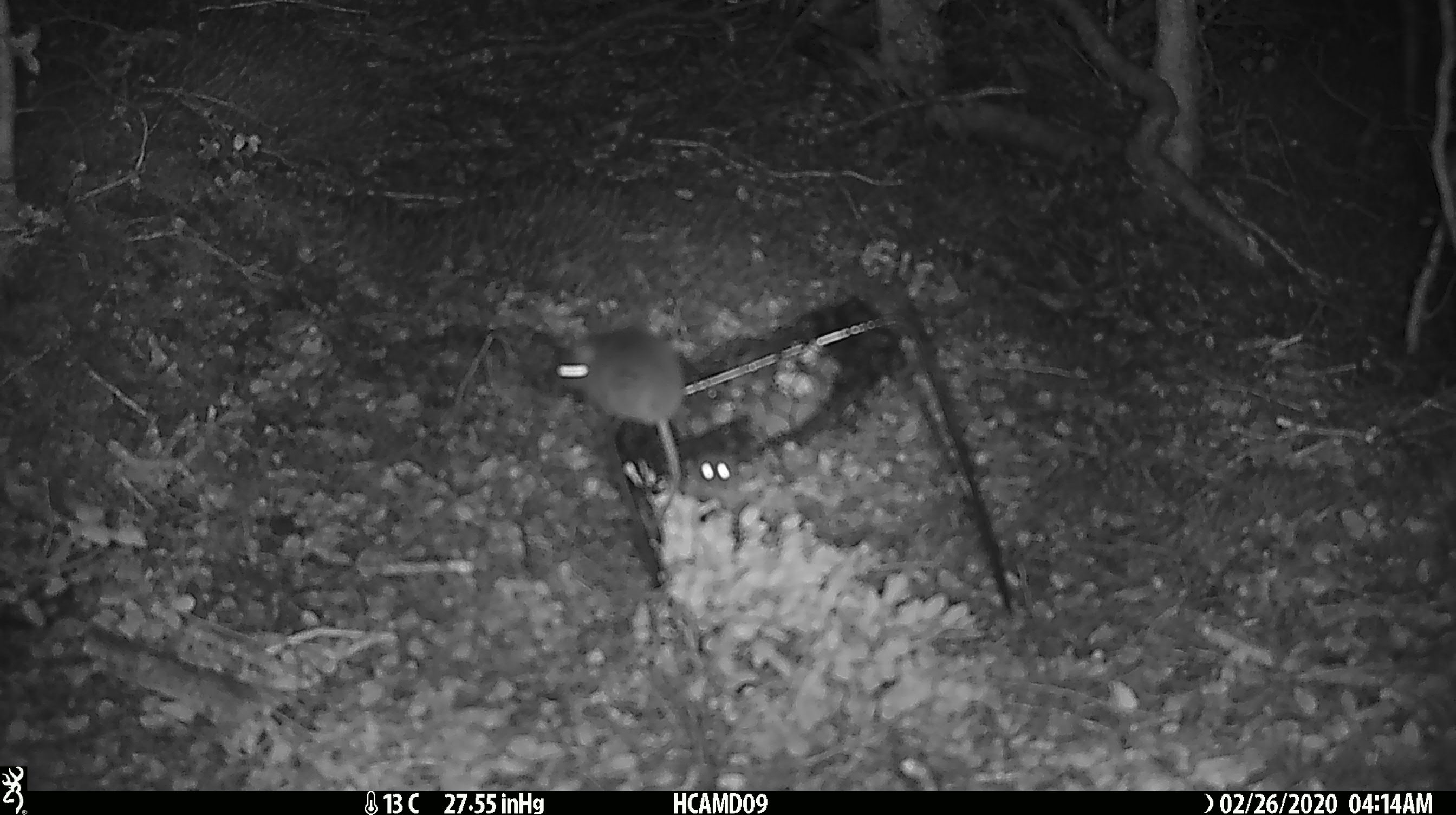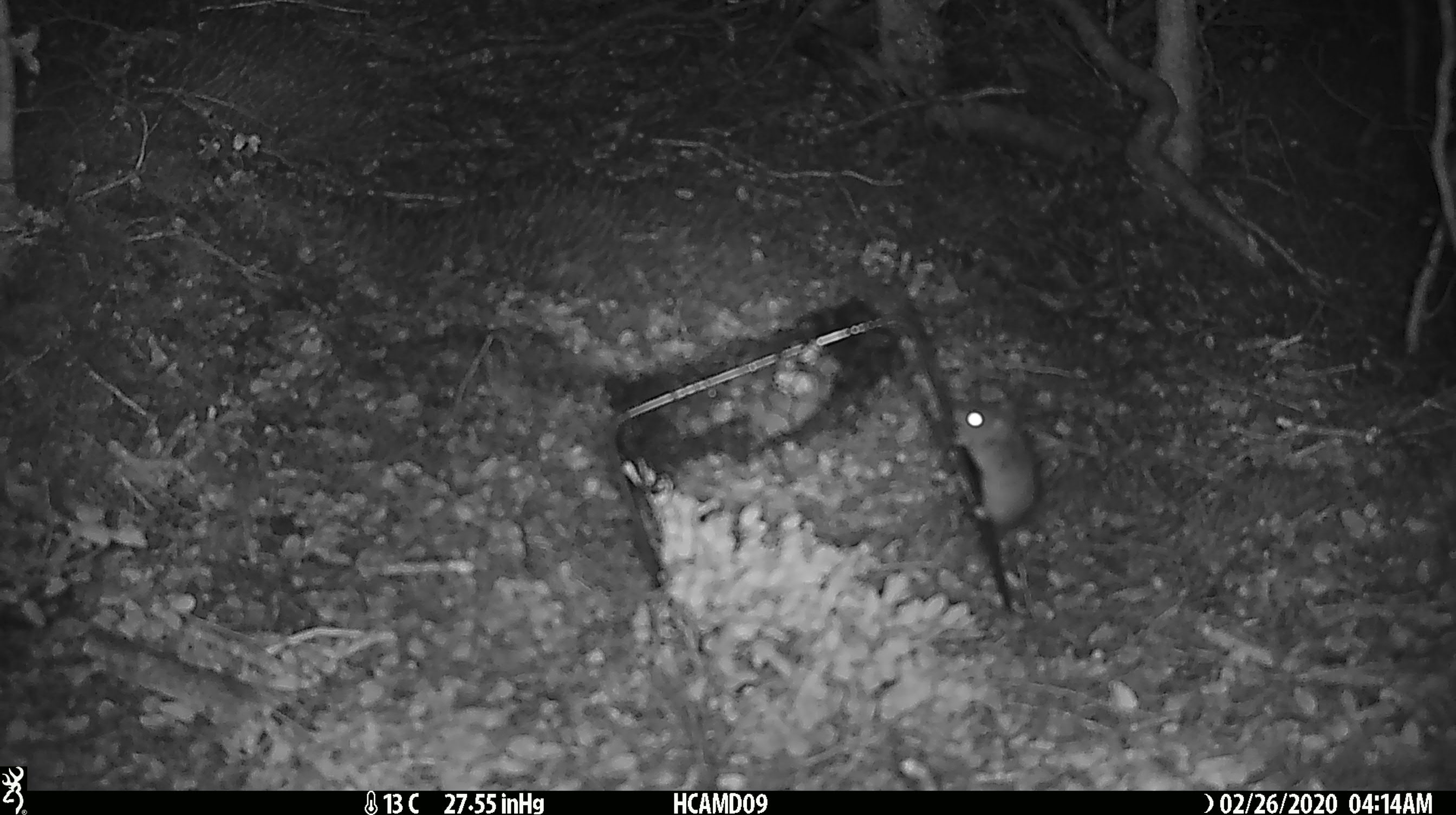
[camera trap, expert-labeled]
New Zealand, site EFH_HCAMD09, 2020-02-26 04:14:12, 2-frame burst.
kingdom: Animalia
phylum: Chordata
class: Mammalia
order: Rodentia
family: Muridae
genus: Mus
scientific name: Mus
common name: mouse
Mouse (Mus).